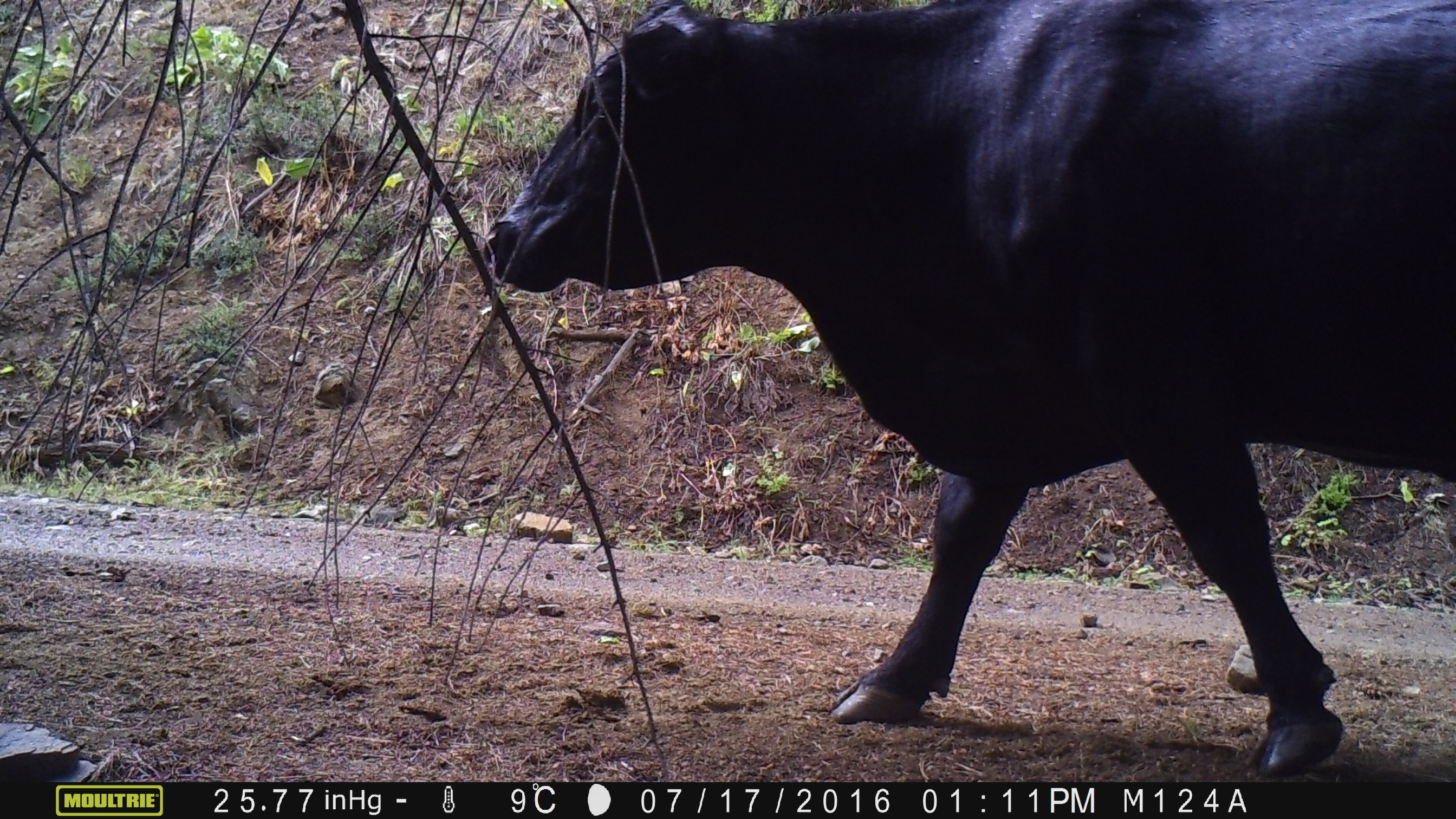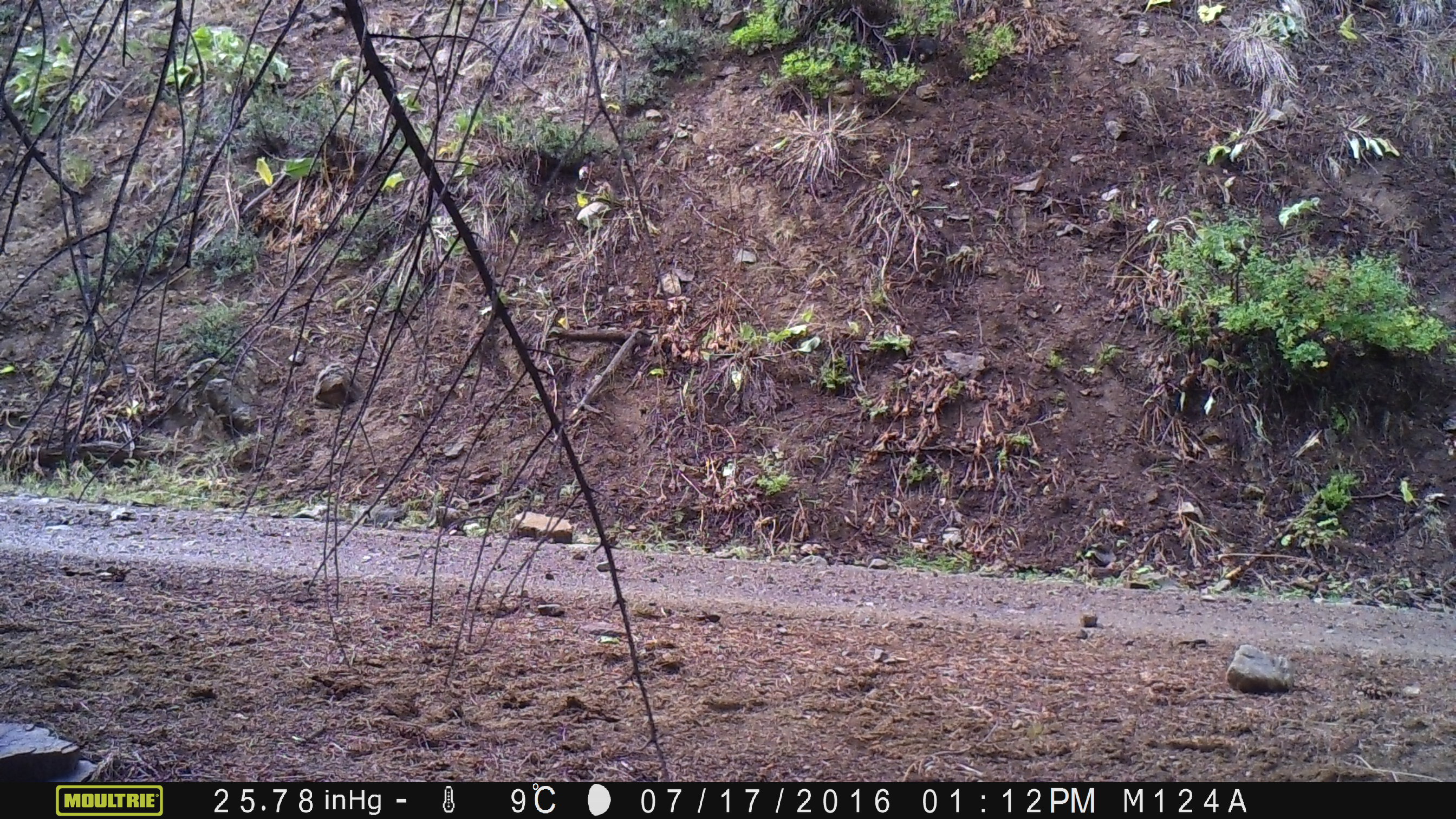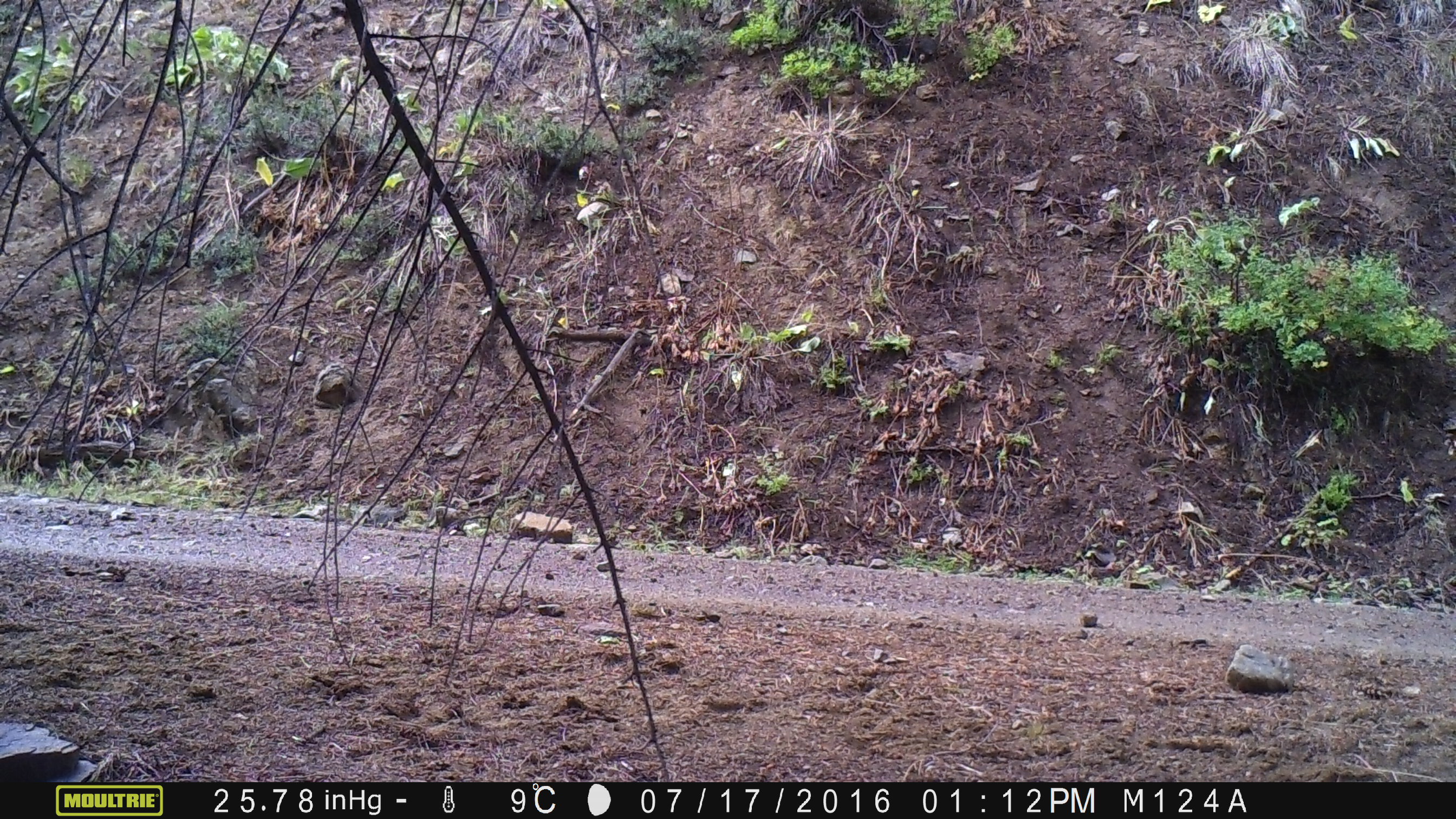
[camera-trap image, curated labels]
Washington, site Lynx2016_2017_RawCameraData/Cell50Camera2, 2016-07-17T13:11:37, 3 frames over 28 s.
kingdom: Animalia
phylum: Chordata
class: Mammalia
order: Artiodactyla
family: Bovidae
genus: Bos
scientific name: Bos taurus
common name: domestic cattle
Domestic cattle (Bos taurus). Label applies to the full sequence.